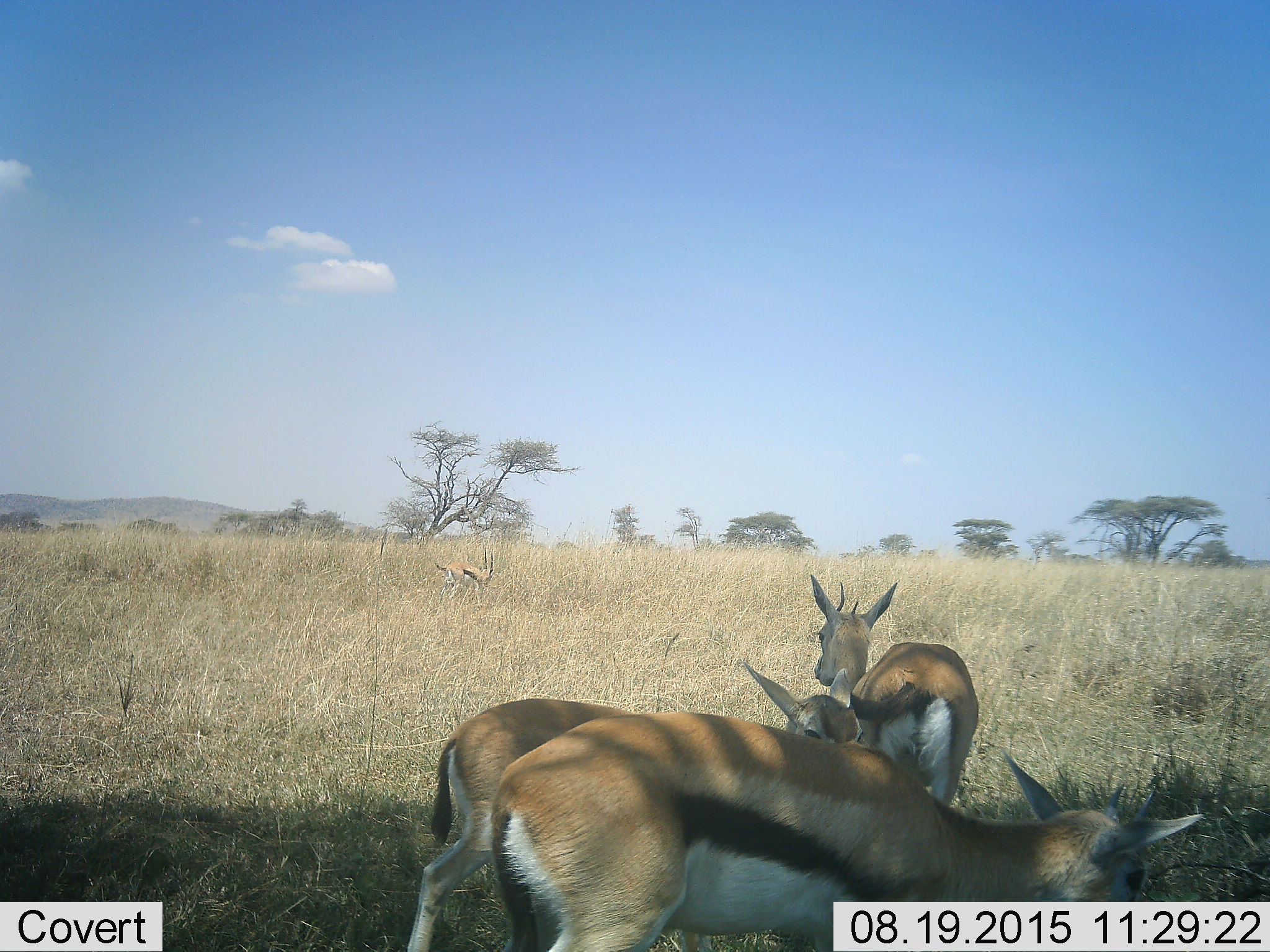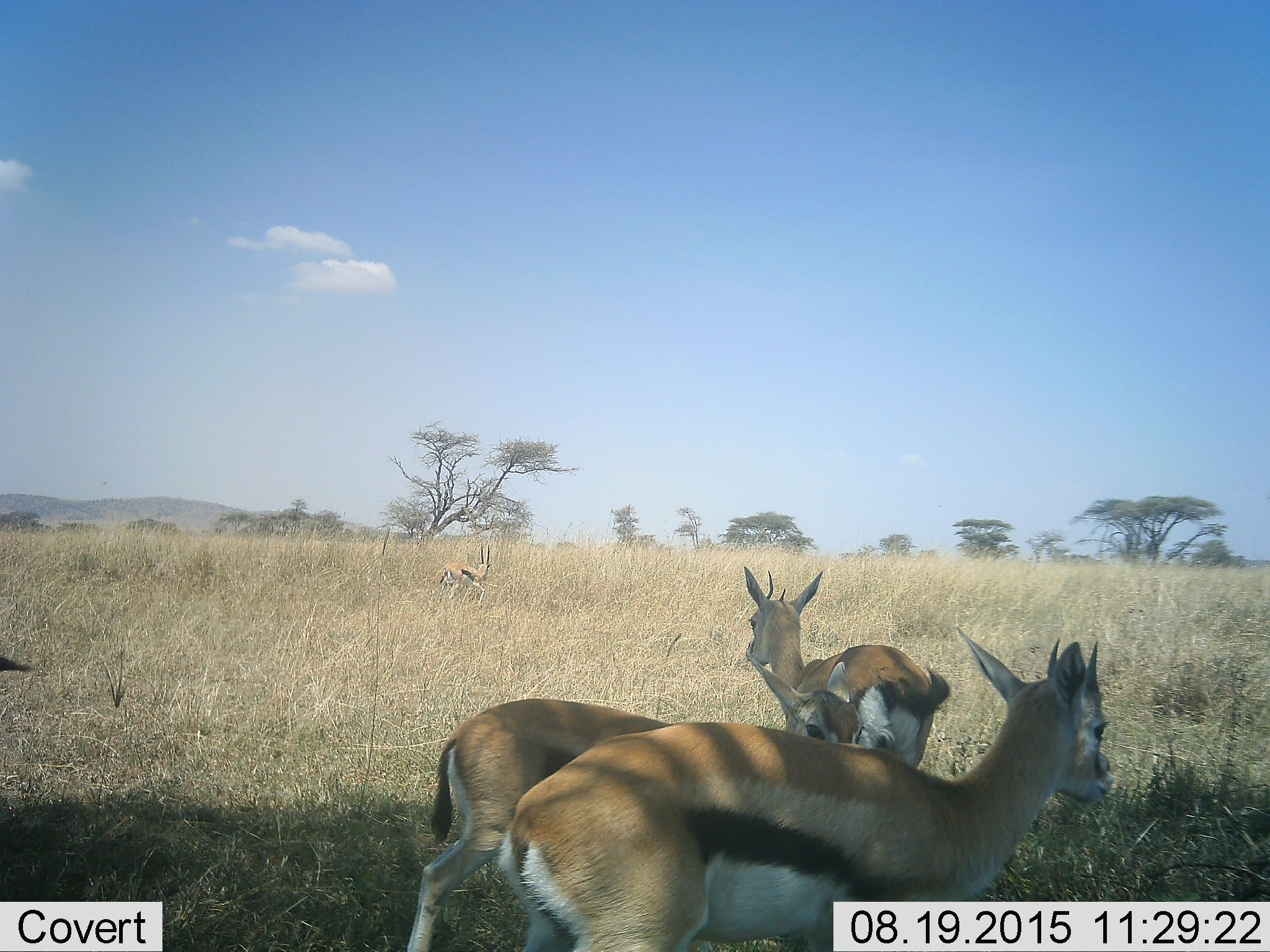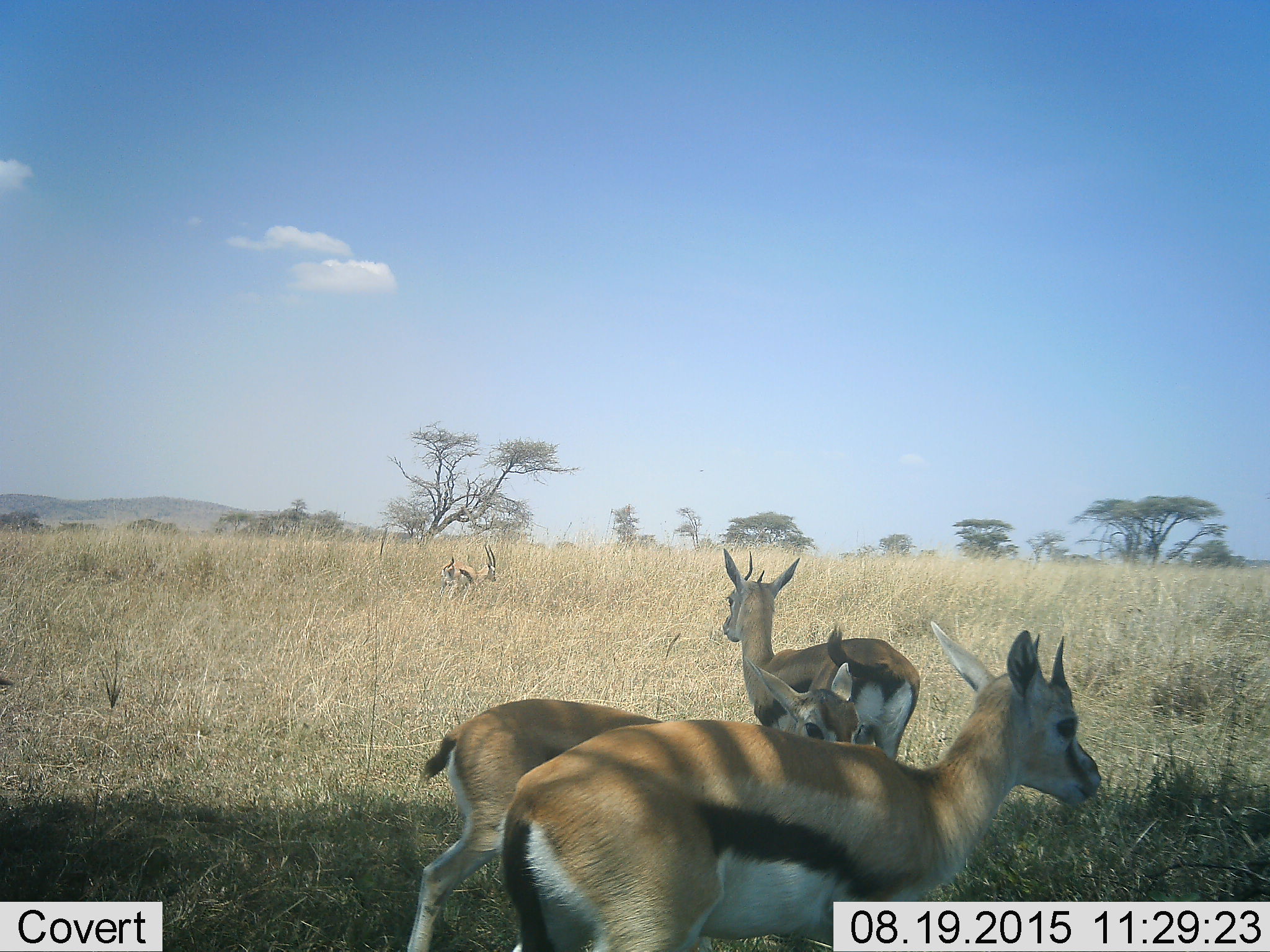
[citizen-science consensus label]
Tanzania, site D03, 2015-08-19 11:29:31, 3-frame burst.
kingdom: Animalia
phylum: Chordata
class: Mammalia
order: Artiodactyla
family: Bovidae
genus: Eudorcas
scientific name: Eudorcas thomsonii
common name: thomson's gazelle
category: gazellethomsons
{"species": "gazellethomsons (thomson's gazelle) (Eudorcas thomsonii)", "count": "5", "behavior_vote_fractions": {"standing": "86%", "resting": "0%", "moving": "29%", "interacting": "14%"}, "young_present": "50%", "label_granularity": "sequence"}